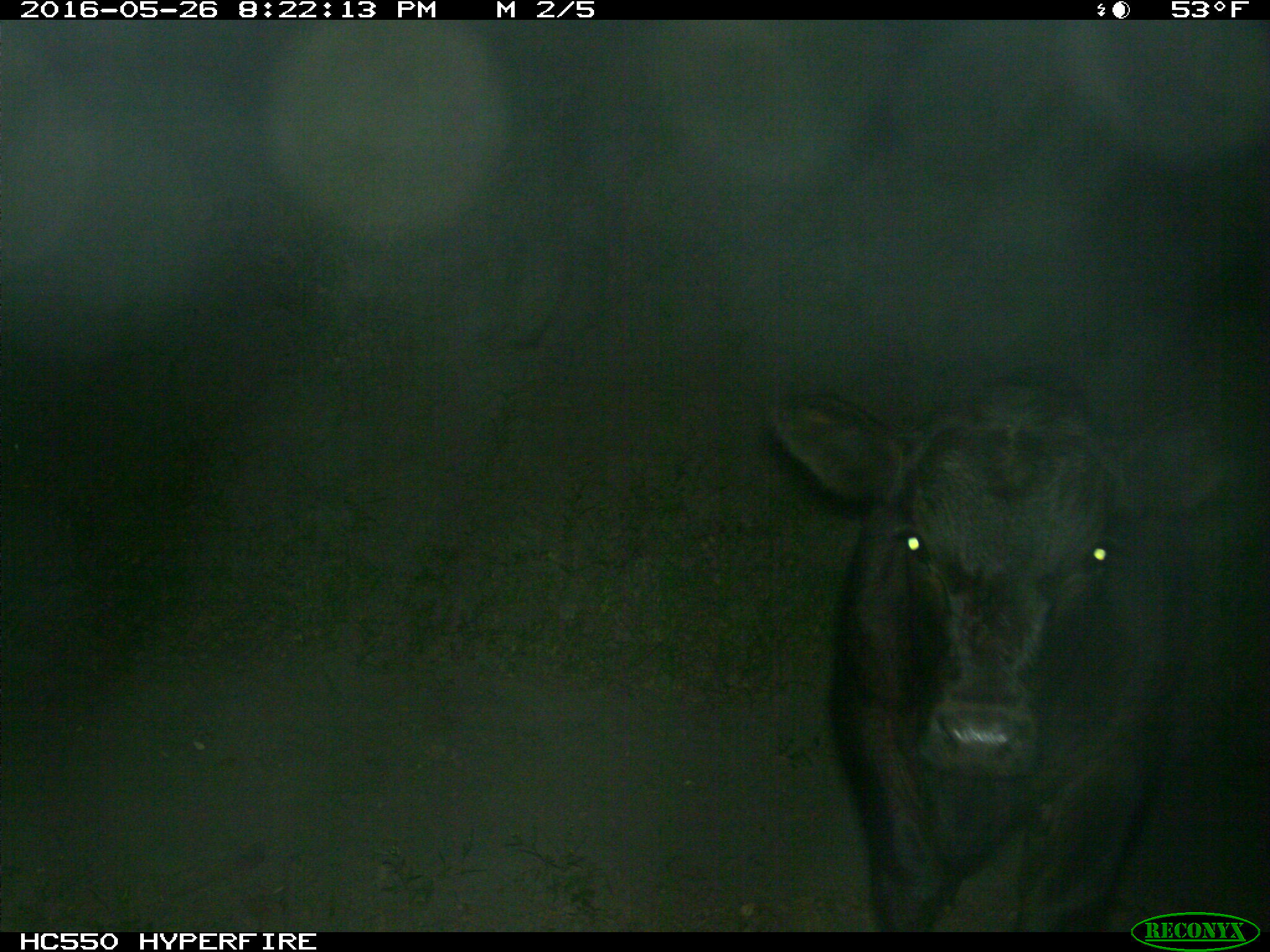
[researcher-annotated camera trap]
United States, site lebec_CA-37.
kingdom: Animalia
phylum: Chordata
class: Mammalia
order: Artiodactyla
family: Bovidae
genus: Bos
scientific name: Bos taurus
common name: domestic cow